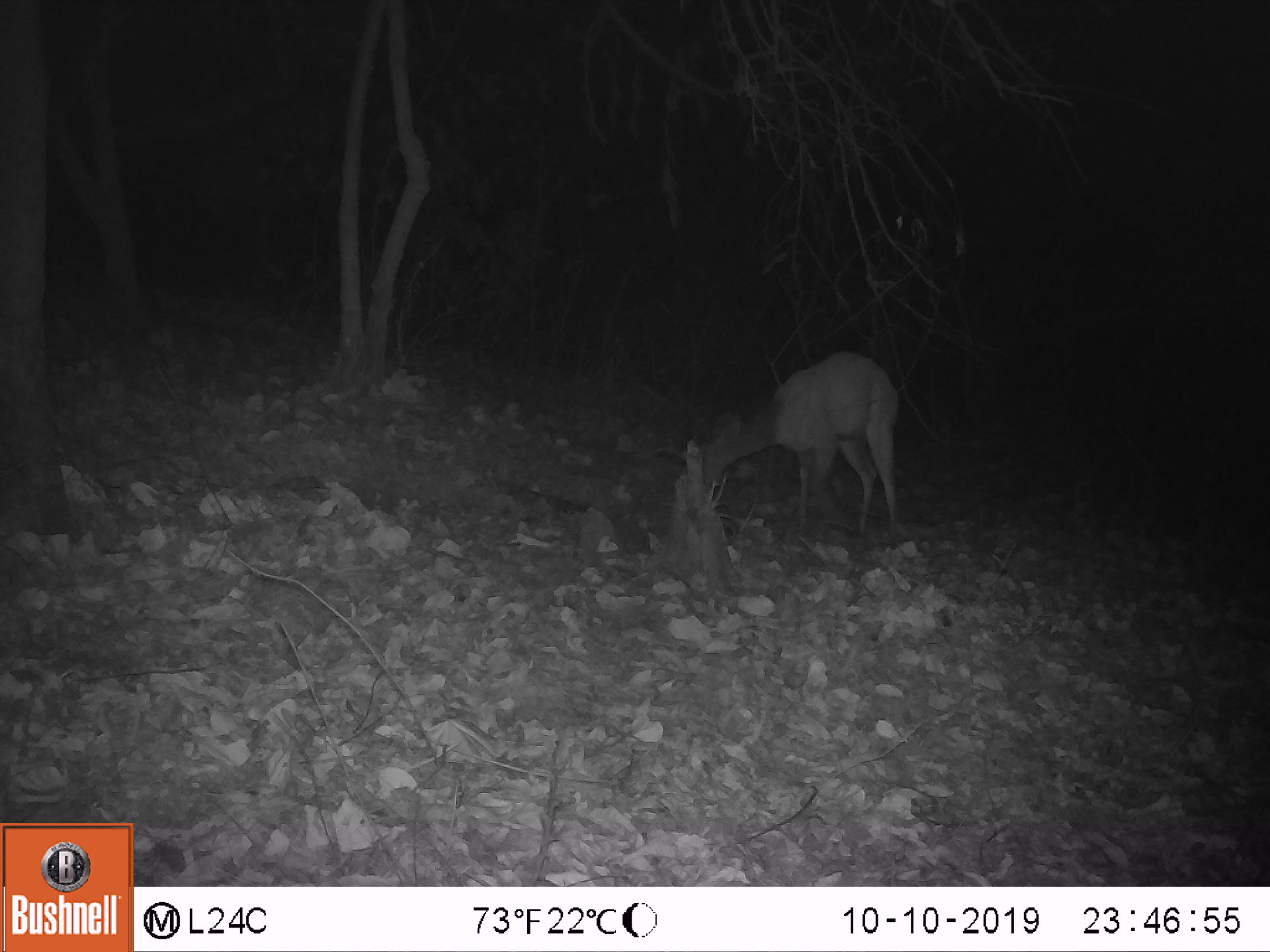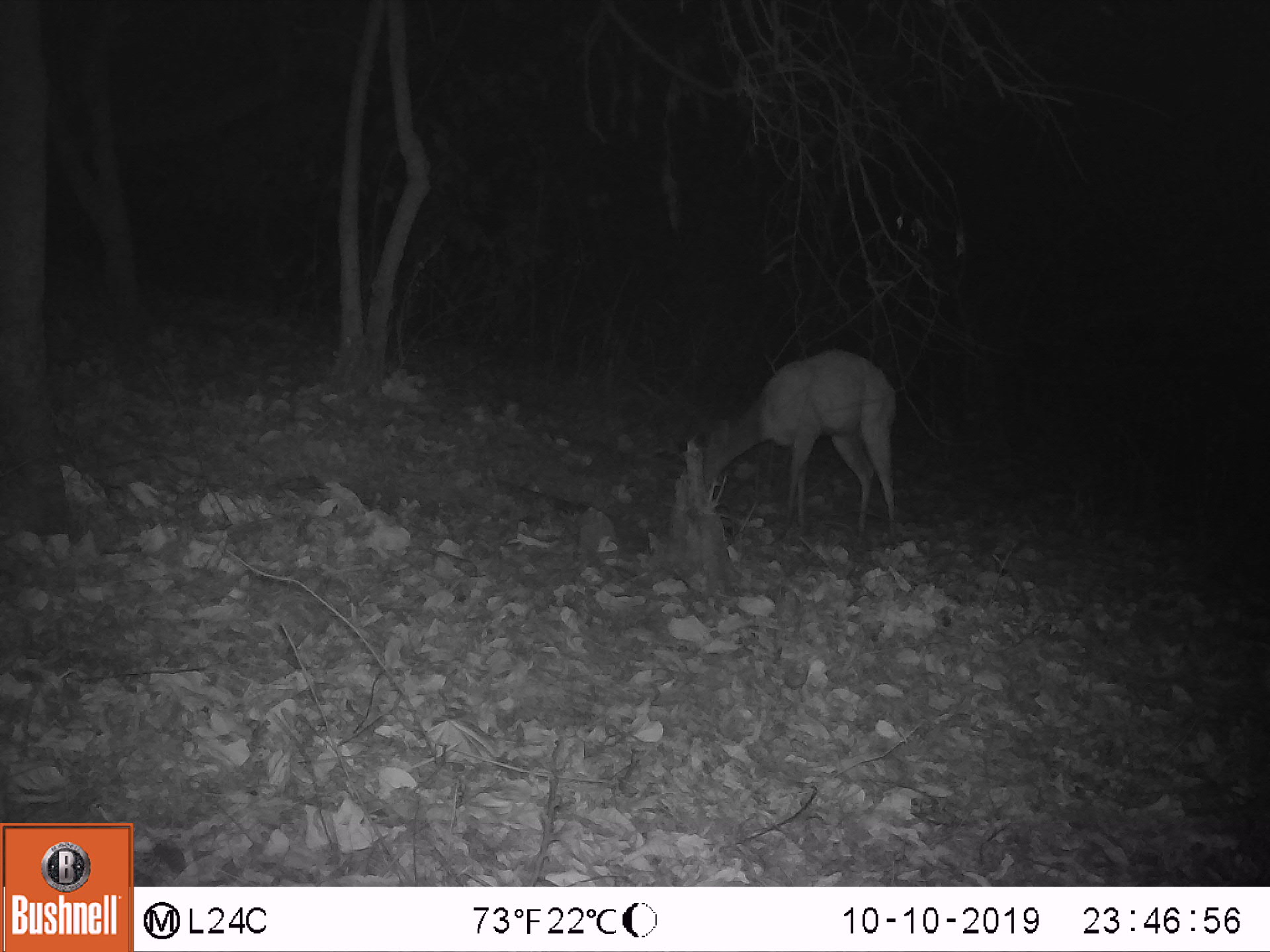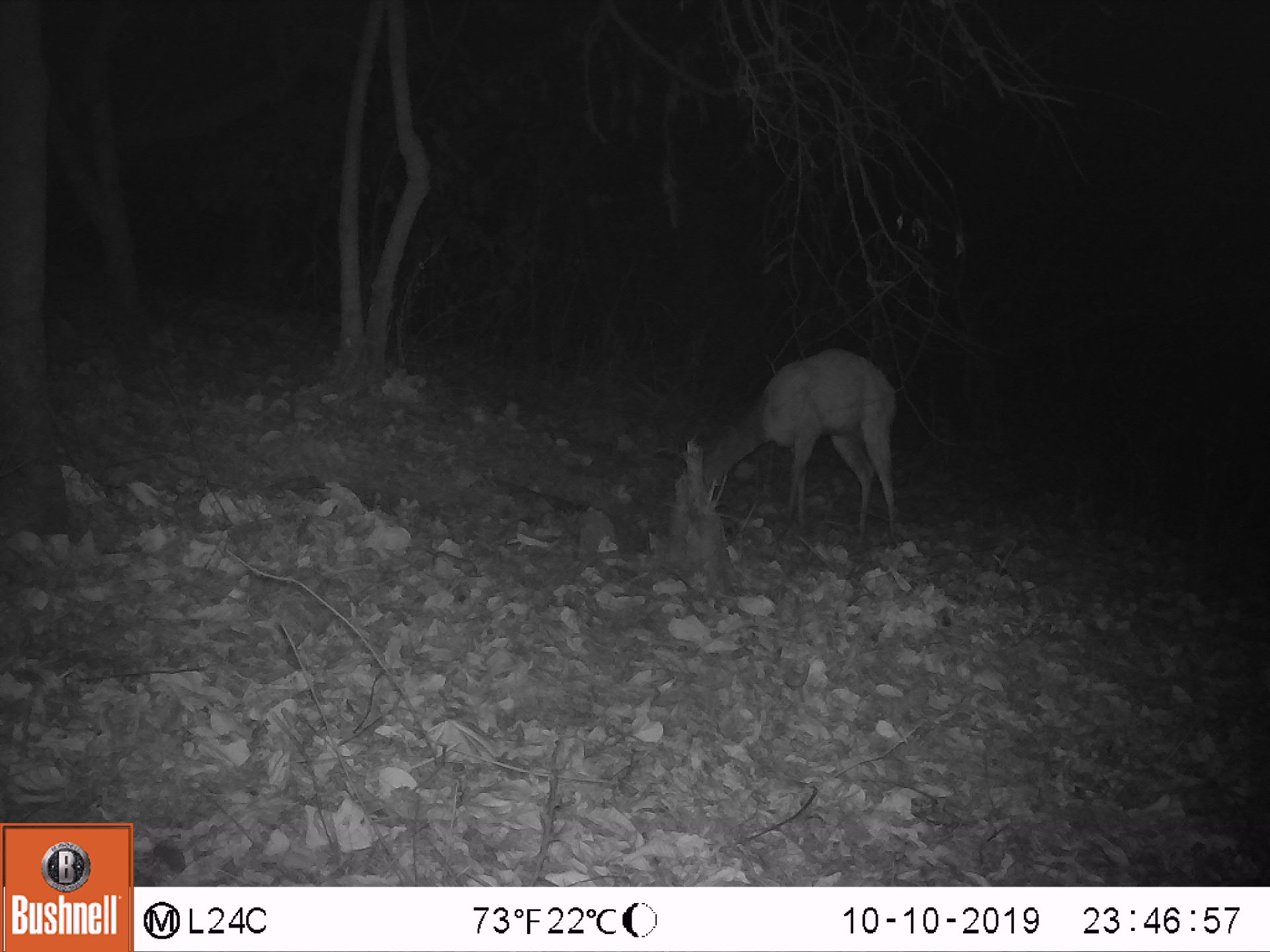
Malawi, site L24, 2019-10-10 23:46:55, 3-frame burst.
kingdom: Animalia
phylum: Chordata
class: Mammalia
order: Artiodactyla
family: Bovidae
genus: Tragelaphus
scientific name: Tragelaphus sylvaticus sylvaticus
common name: cape bushbuck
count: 1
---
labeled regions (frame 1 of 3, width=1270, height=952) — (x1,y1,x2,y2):
cape bushbuck: (685,345,908,535)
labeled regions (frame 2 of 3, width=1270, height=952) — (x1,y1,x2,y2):
cape bushbuck: (674,349,905,542)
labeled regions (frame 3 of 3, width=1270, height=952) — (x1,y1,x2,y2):
cape bushbuck: (704,345,905,534)